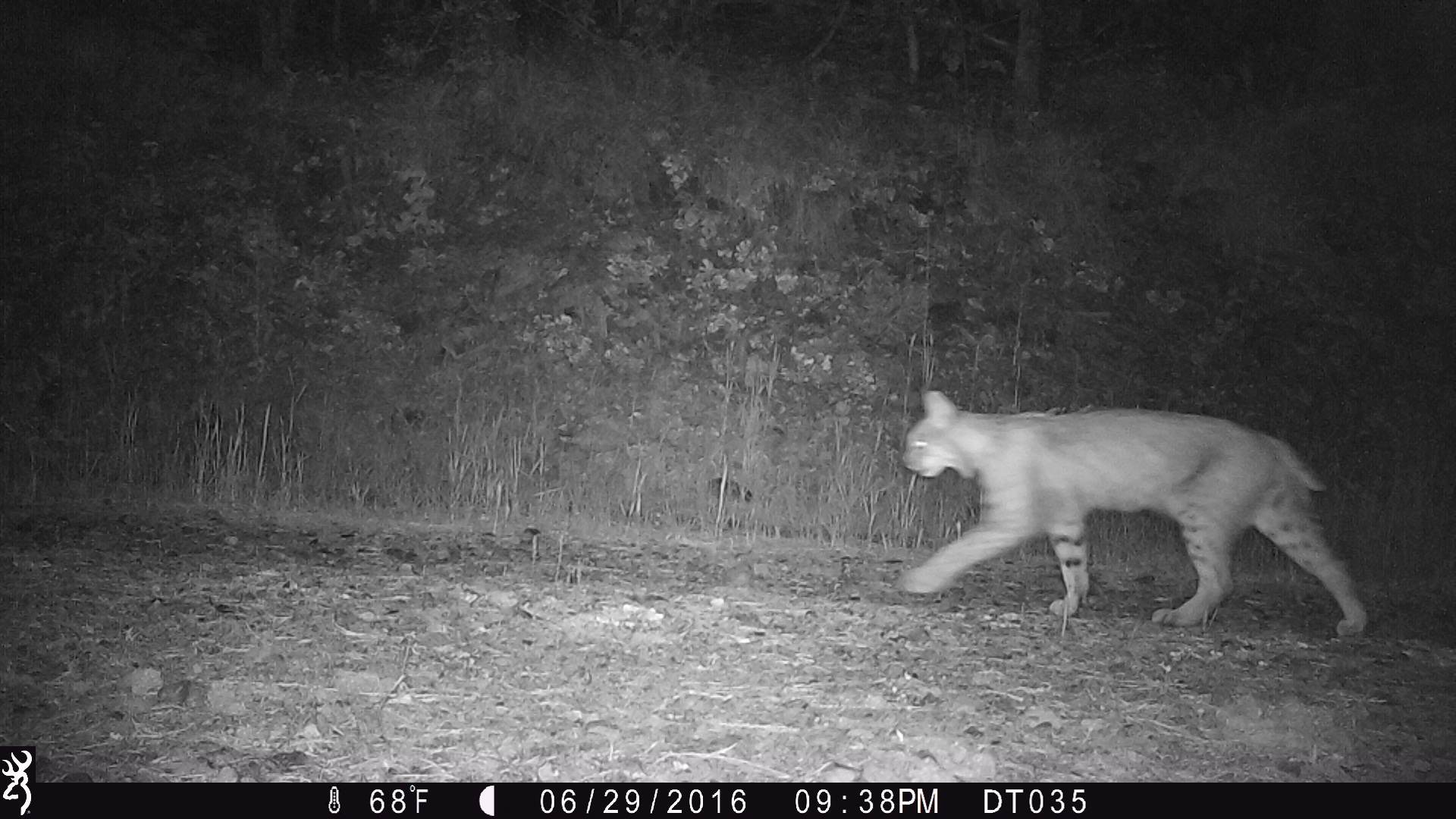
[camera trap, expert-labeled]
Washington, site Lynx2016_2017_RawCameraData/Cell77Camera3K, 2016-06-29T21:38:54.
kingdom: Animalia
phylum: Chordata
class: Mammalia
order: Carnivora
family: Felidae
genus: Lynx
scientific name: Lynx rufus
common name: bobcat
Lynx rufus (bobcat). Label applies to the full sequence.